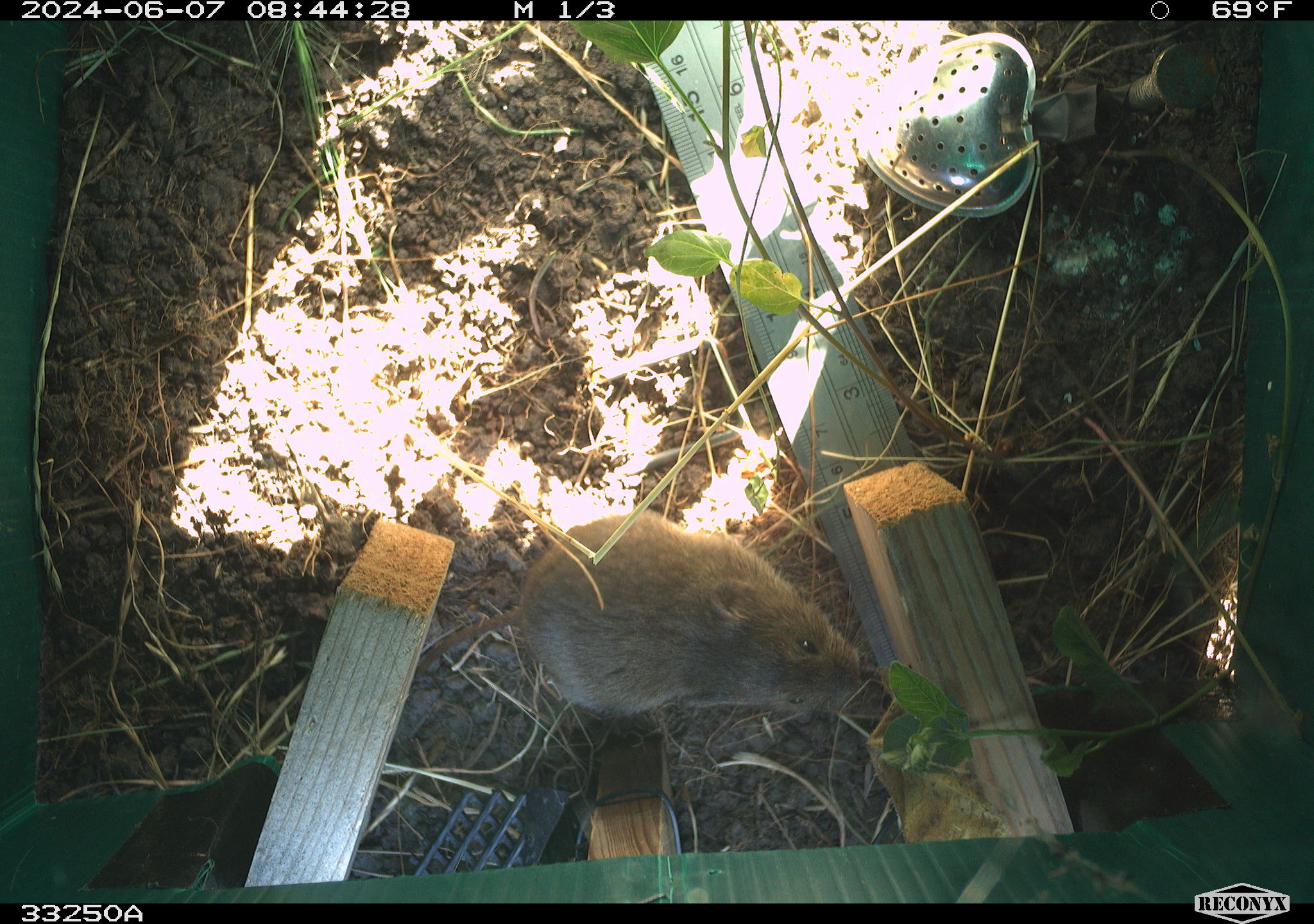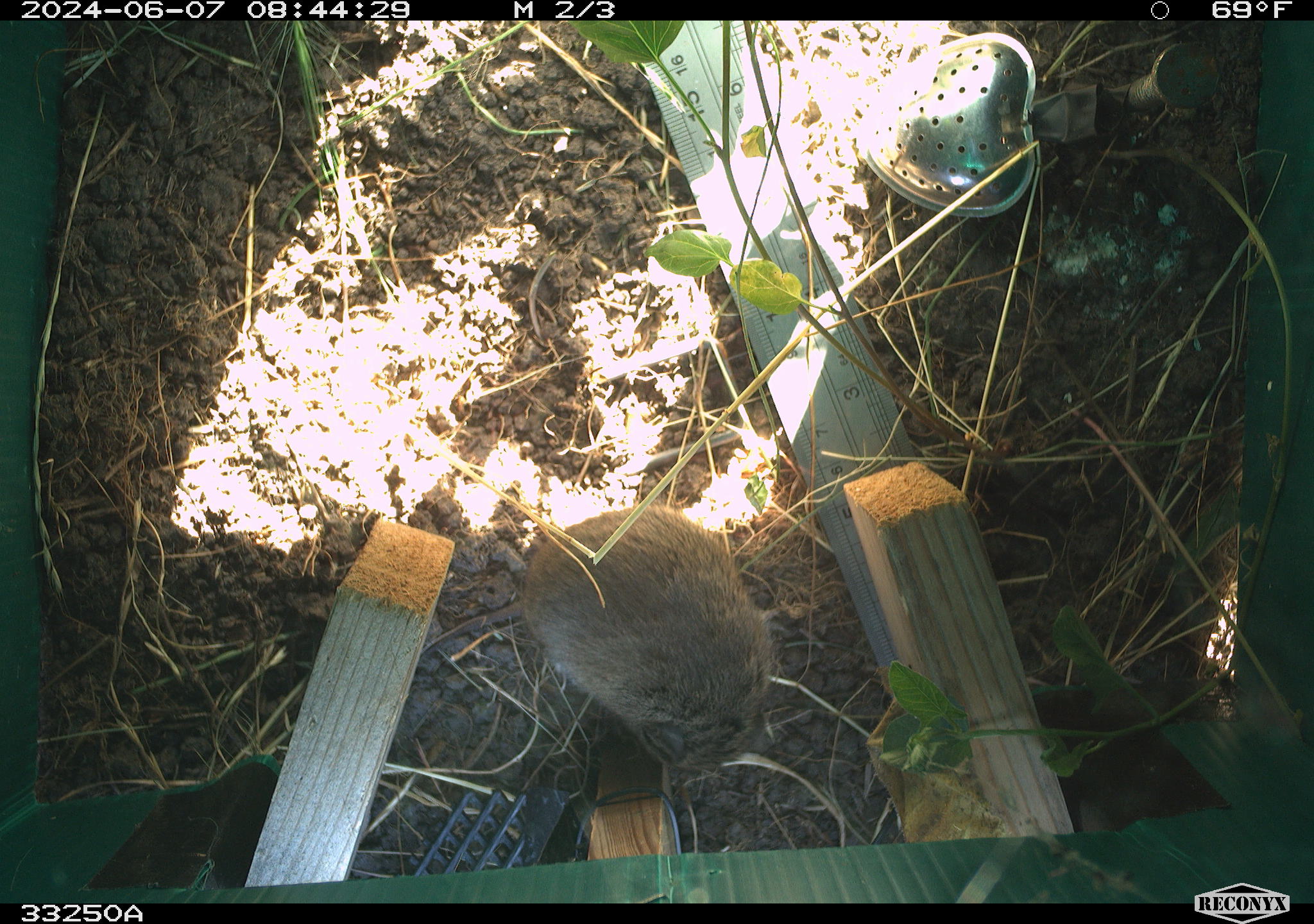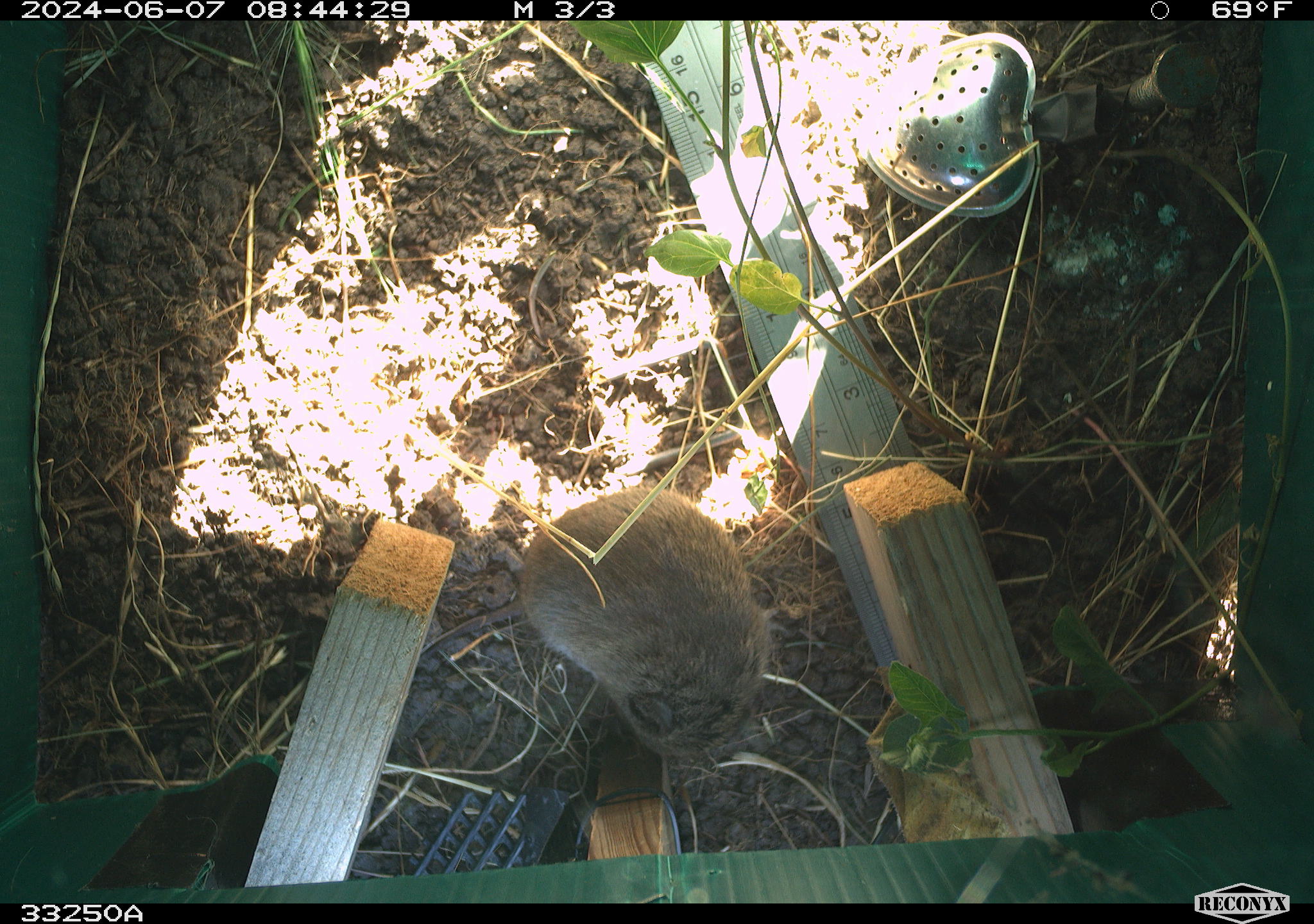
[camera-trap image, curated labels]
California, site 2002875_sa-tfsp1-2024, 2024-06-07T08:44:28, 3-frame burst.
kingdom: Animalia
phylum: Chordata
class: Mammalia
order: Rodentia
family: Cricetidae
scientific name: Arvicolinae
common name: voles, lemmings, and muskrats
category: arvicolinae subfamily